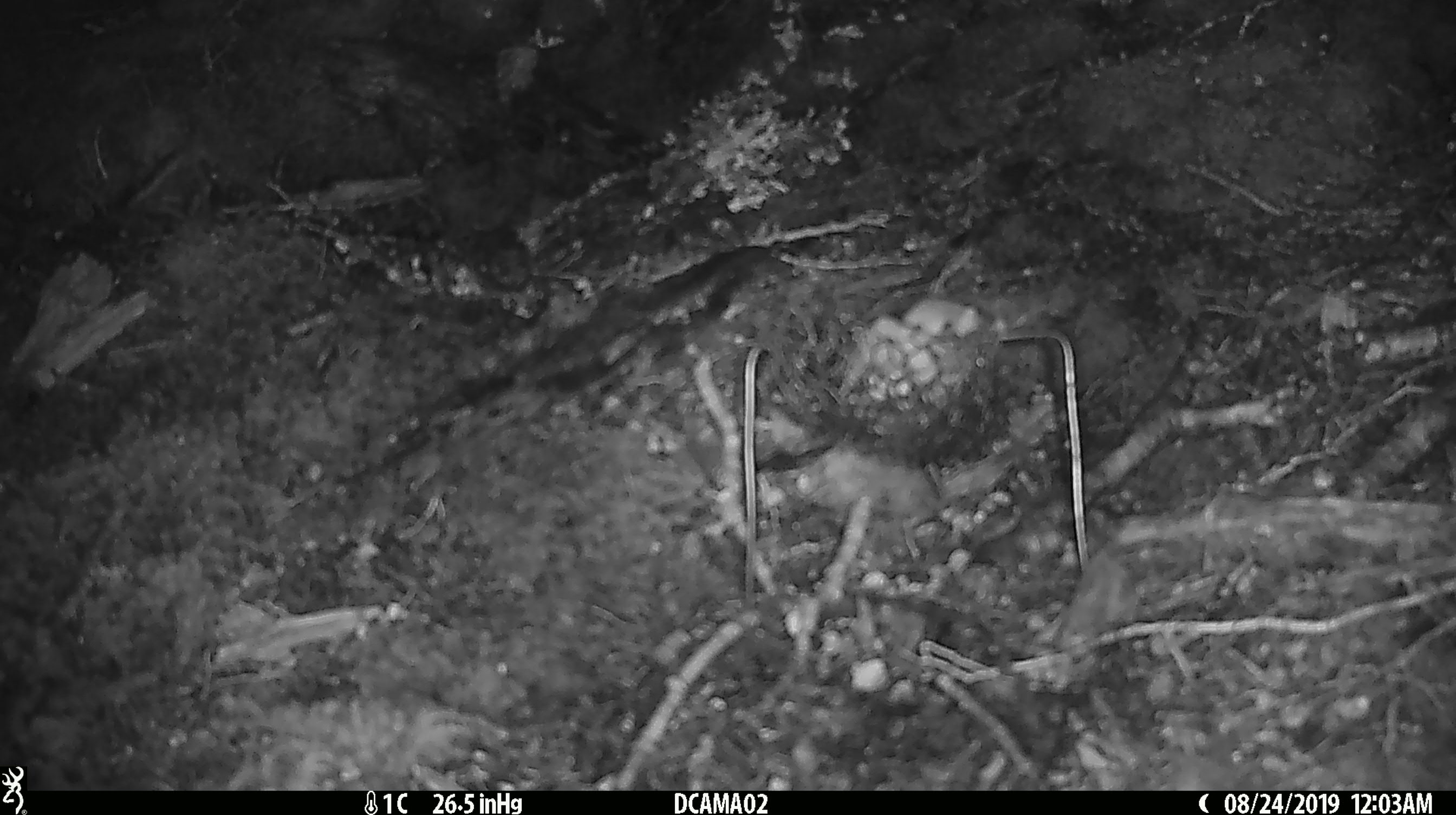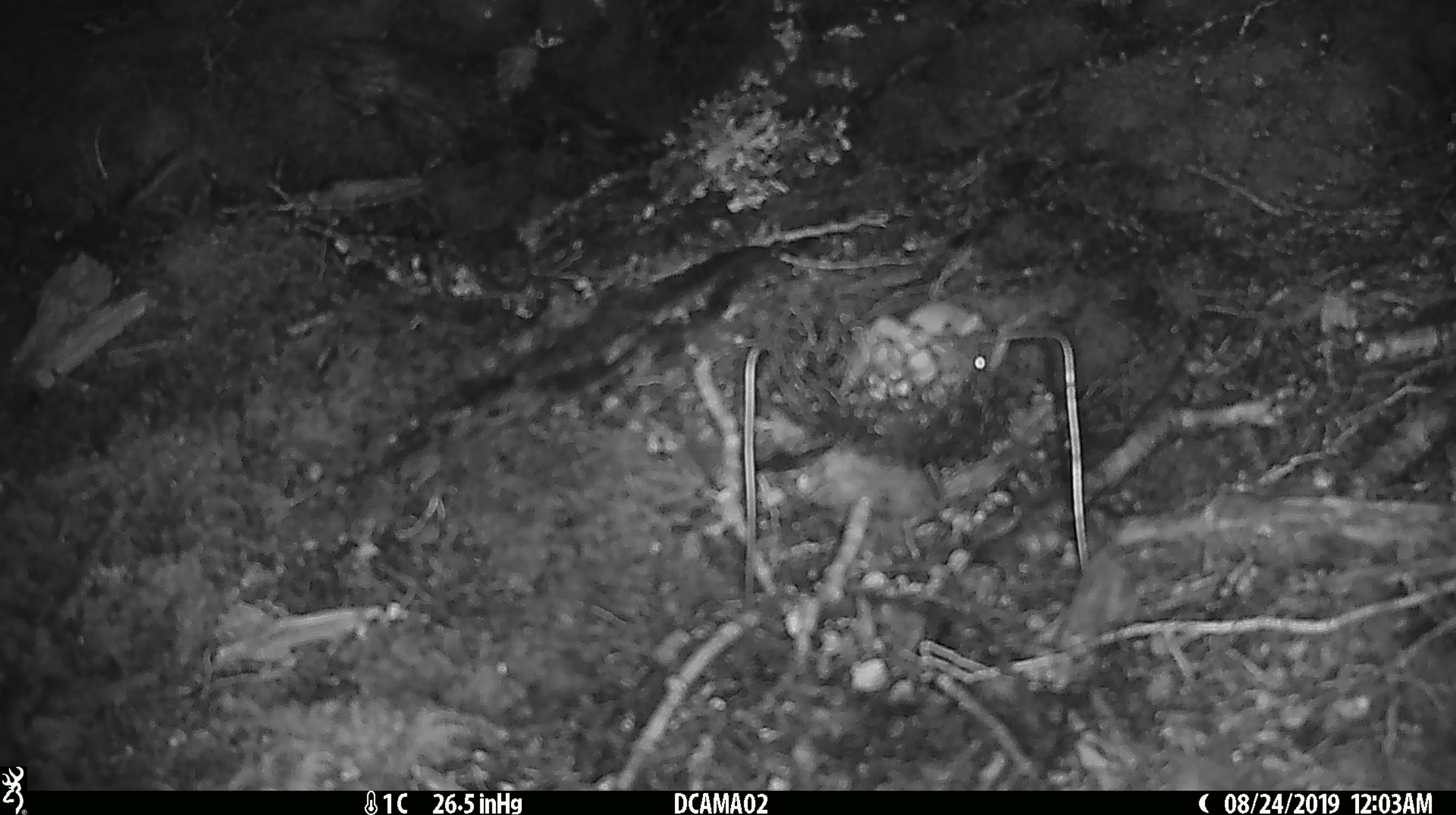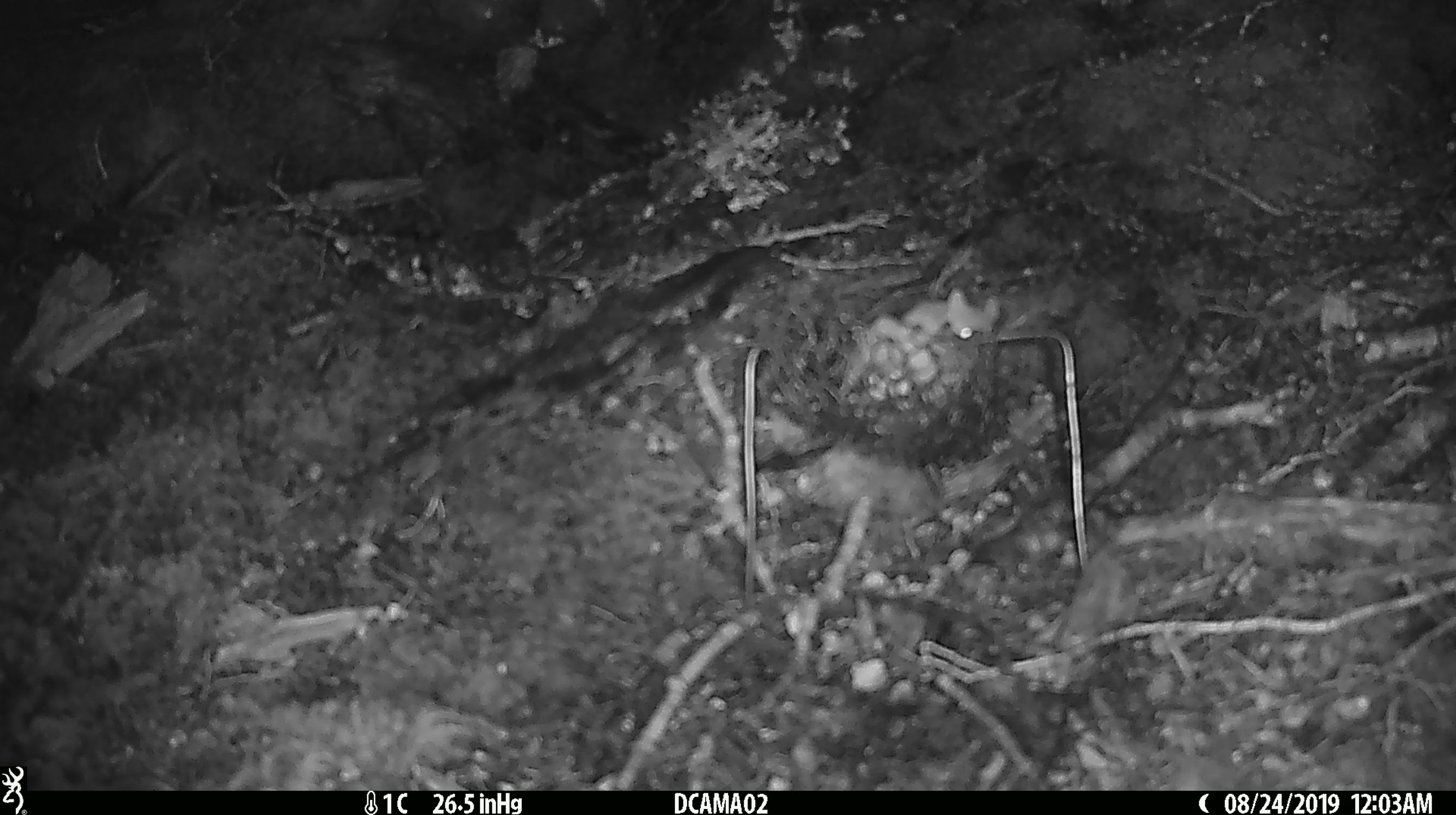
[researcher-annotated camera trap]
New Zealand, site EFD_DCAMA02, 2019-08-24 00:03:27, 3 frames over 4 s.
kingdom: Animalia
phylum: Chordata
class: Mammalia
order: Rodentia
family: Muridae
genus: Mus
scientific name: Mus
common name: mouse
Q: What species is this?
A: Mouse (Mus).